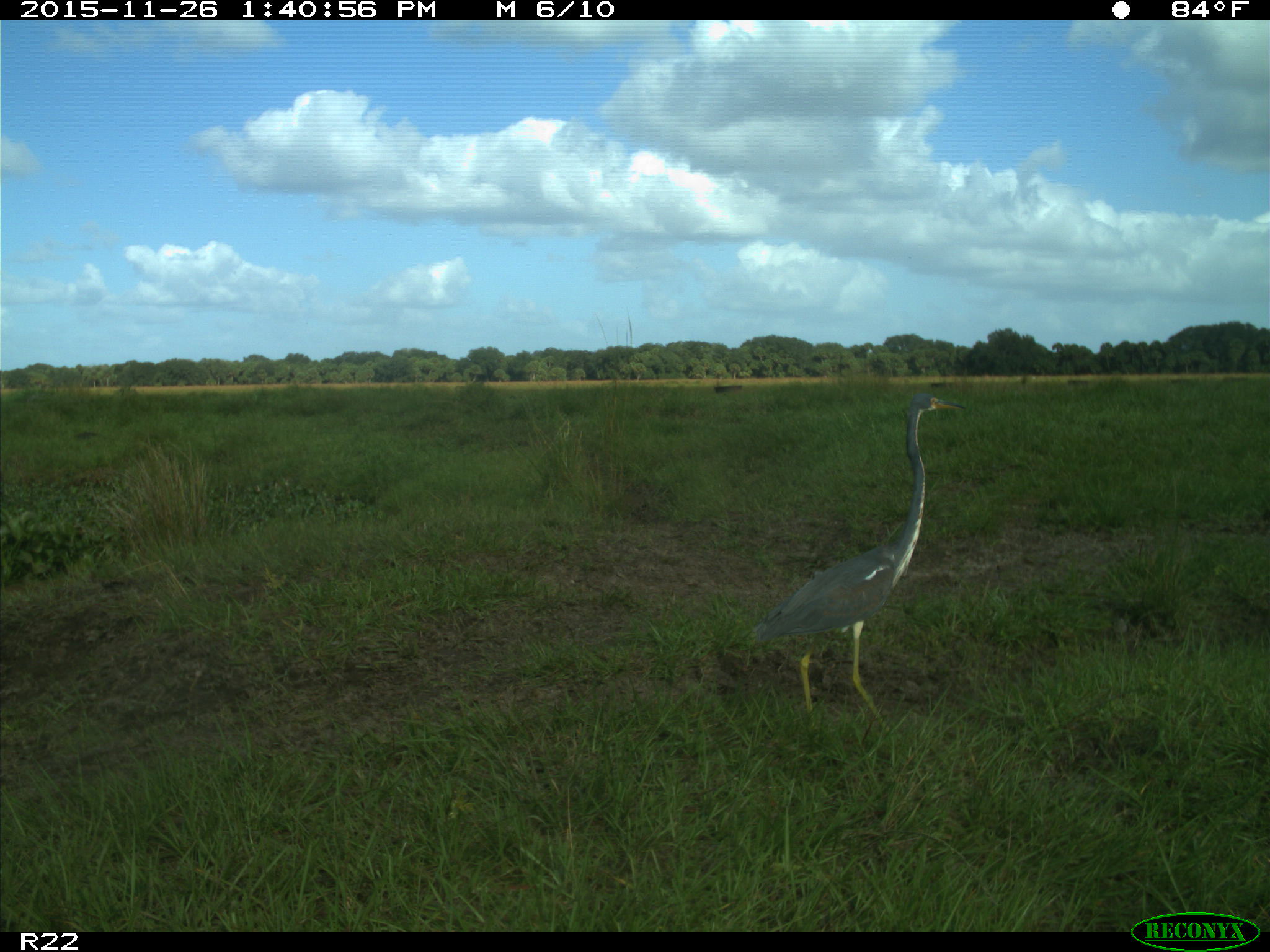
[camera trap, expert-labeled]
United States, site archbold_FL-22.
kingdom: Animalia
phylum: Chordata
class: Aves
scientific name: Aves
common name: birds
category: unidentified bird